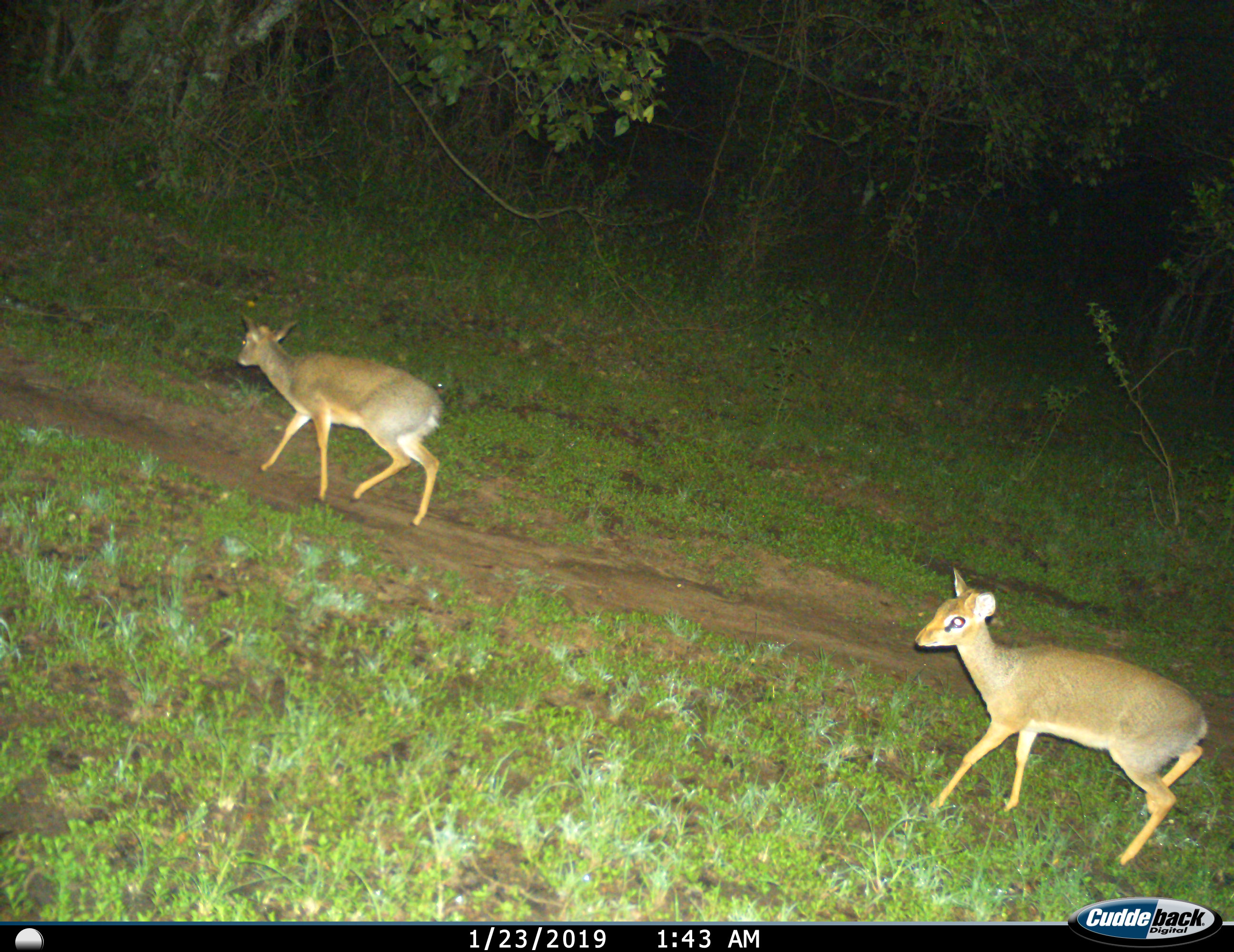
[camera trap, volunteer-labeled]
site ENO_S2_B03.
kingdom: Animalia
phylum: Chordata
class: Mammalia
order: Artiodactyla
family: Bovidae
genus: Madoqua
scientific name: Madoqua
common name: dik-dik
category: dikdik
Dikdik (dik-dik) (Madoqua), count 2. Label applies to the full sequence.